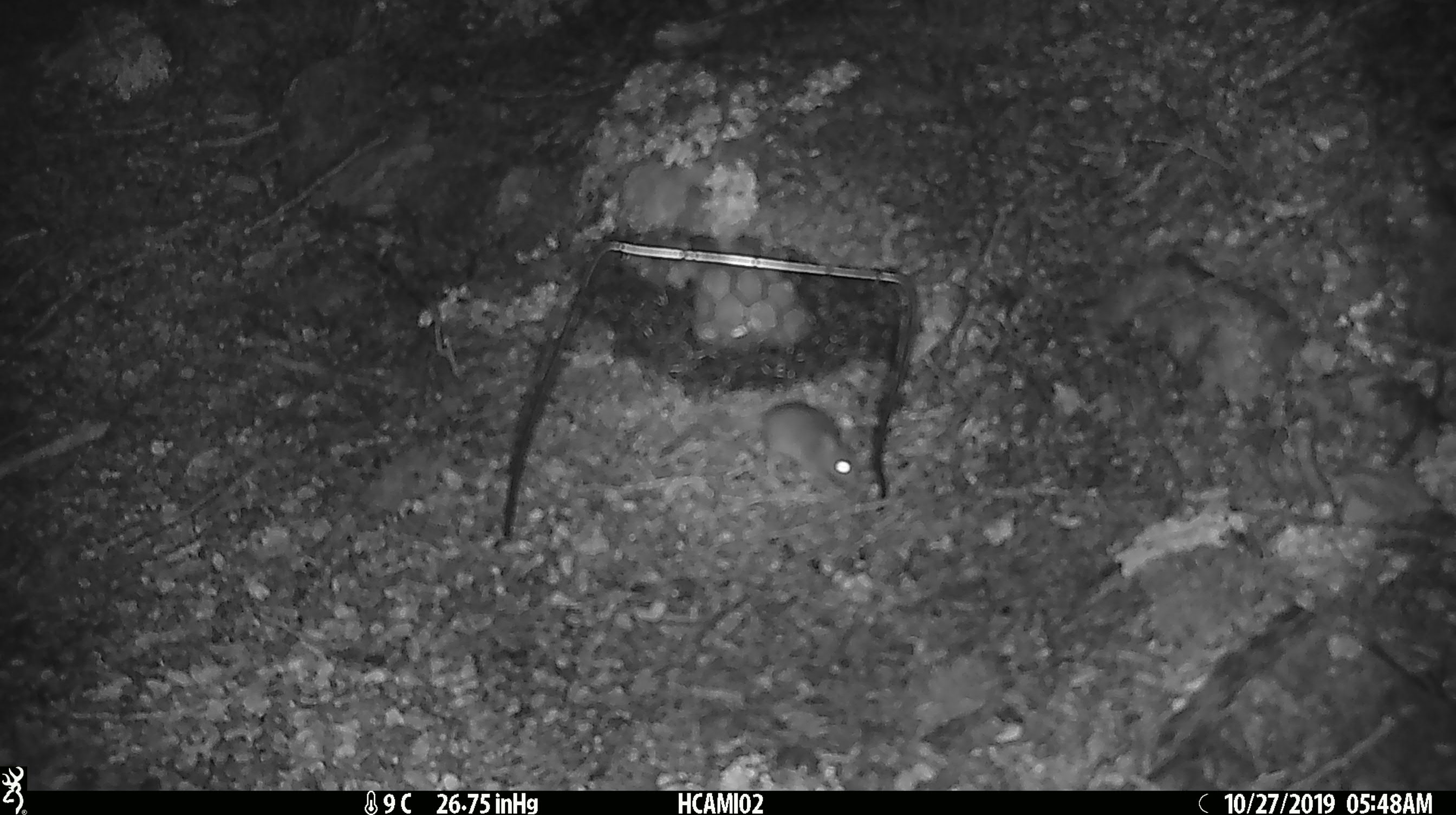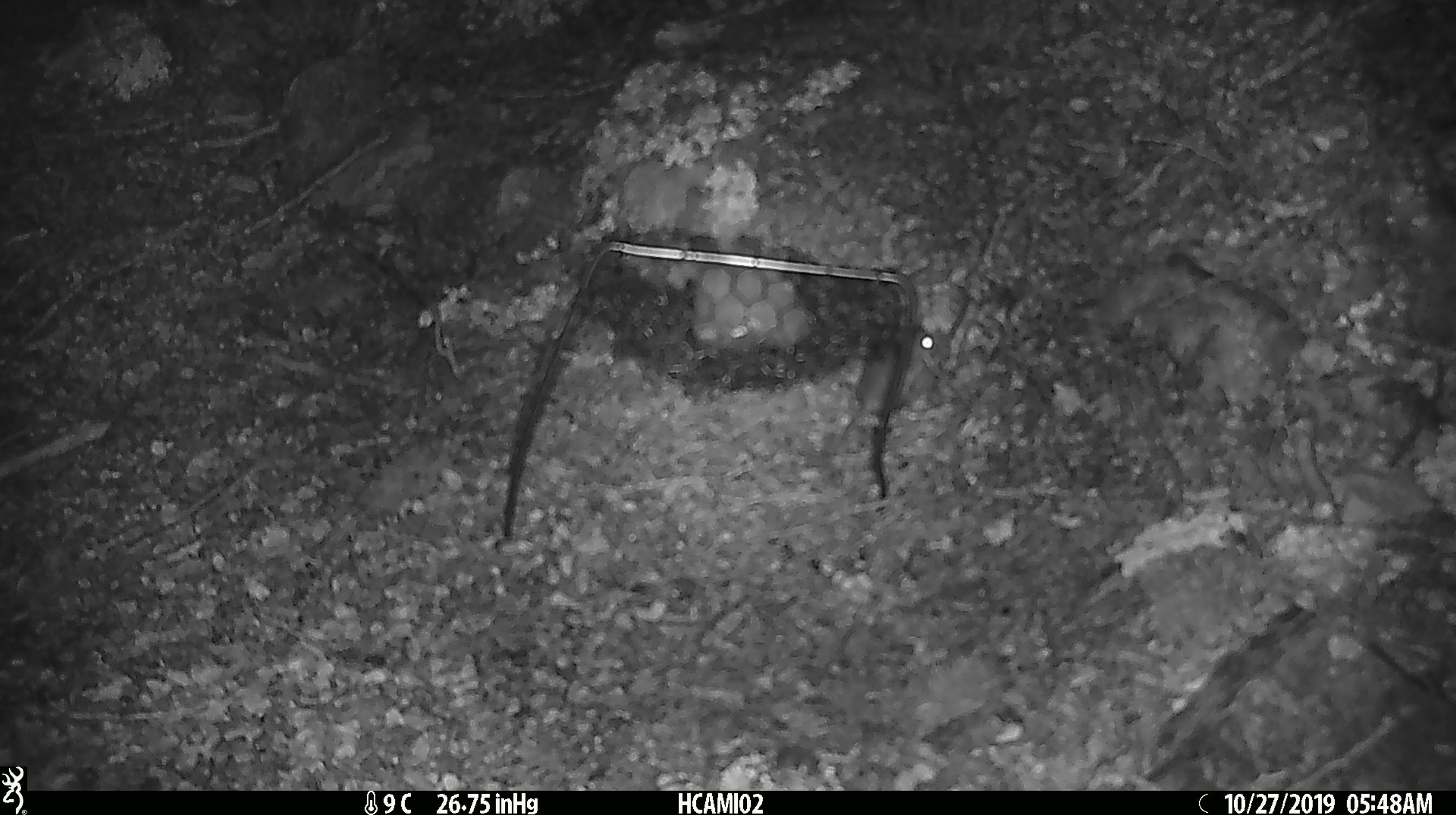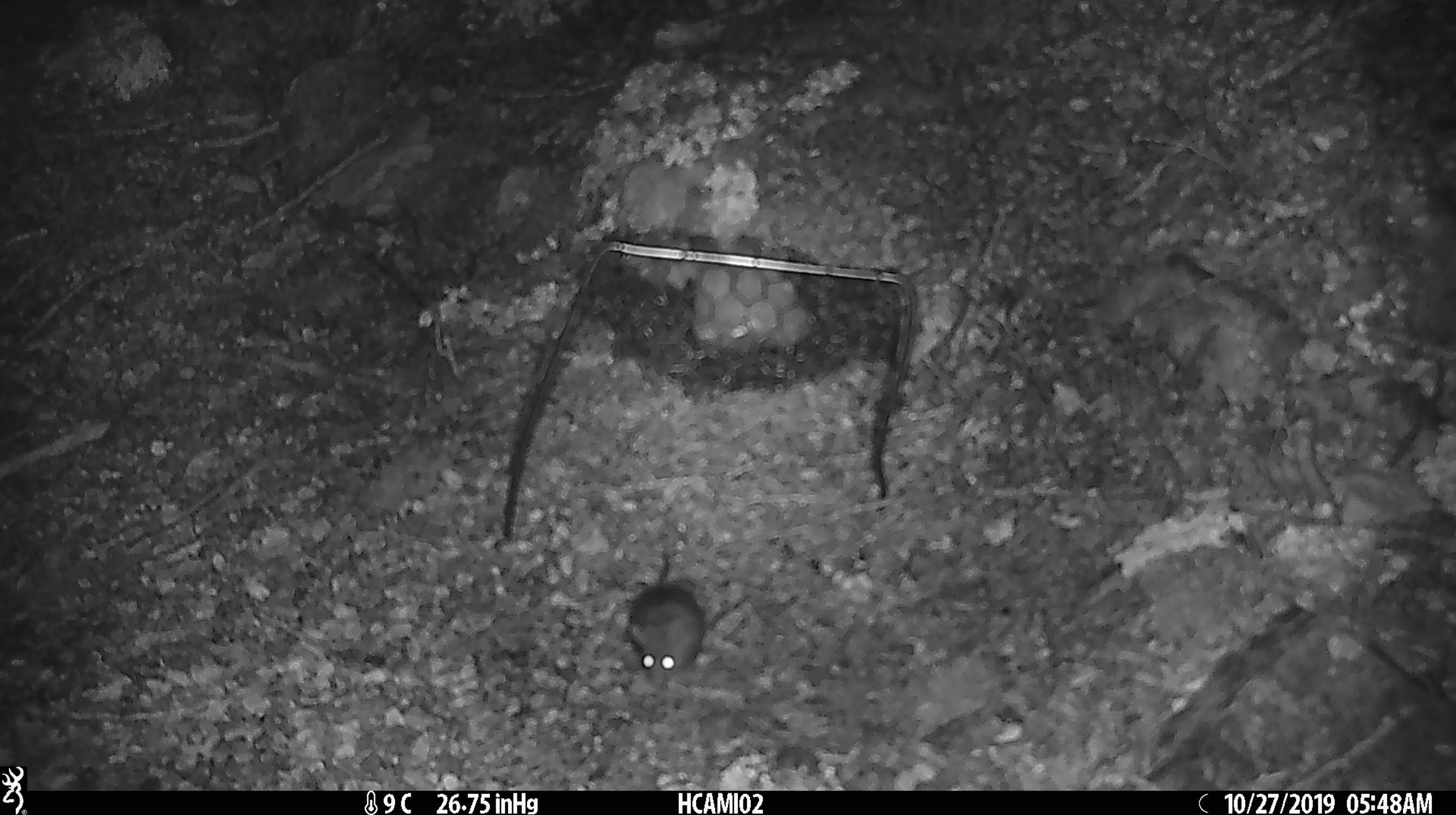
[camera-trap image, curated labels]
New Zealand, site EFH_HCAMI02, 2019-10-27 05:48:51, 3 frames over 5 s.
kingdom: Animalia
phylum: Chordata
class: Mammalia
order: Rodentia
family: Muridae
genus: Mus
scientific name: Mus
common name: mouse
Mouse (Mus).